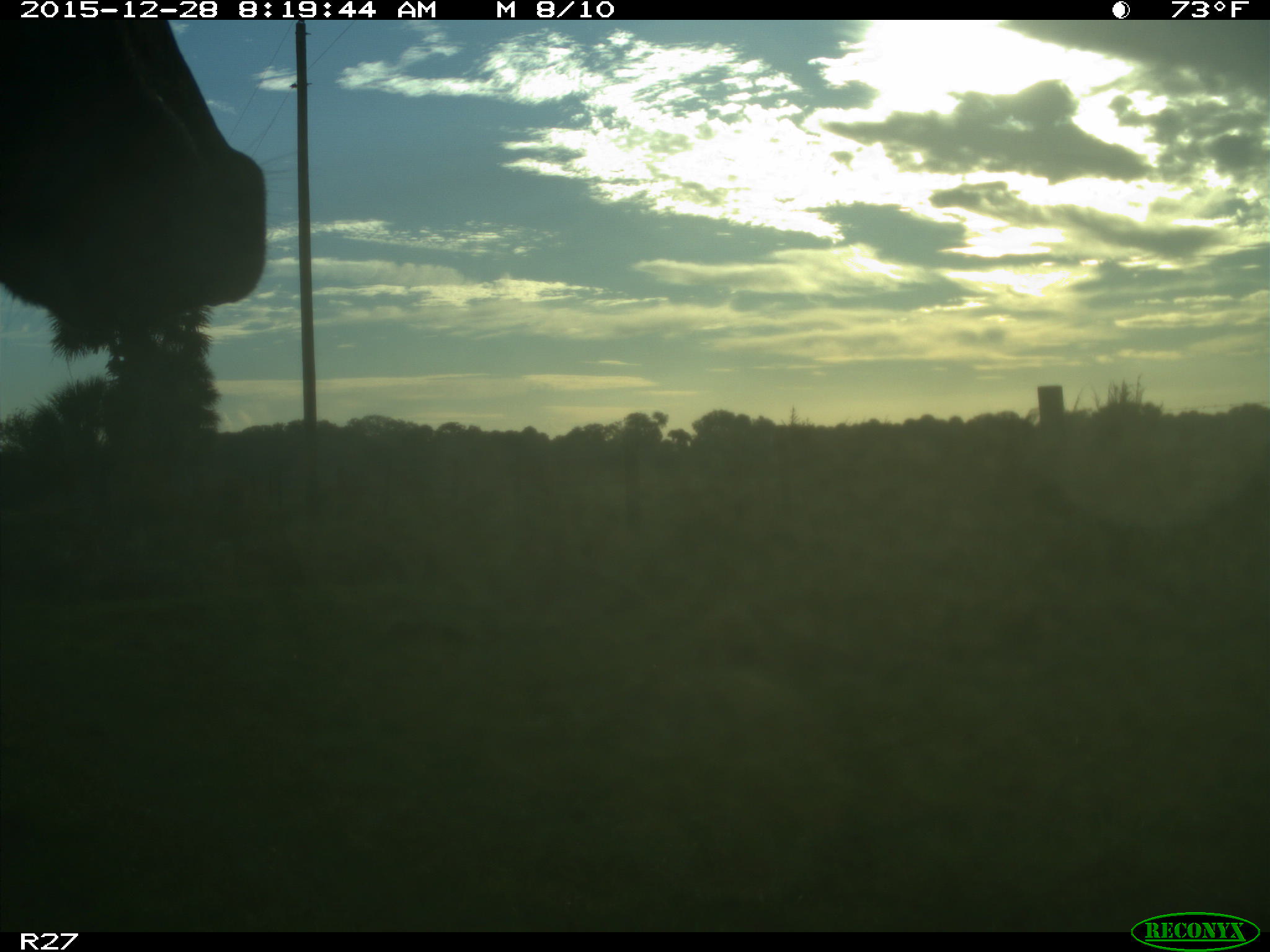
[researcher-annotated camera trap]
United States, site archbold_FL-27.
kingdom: Animalia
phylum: Chordata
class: Mammalia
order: Artiodactyla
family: Bovidae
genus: Bos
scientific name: Bos taurus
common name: domestic cow